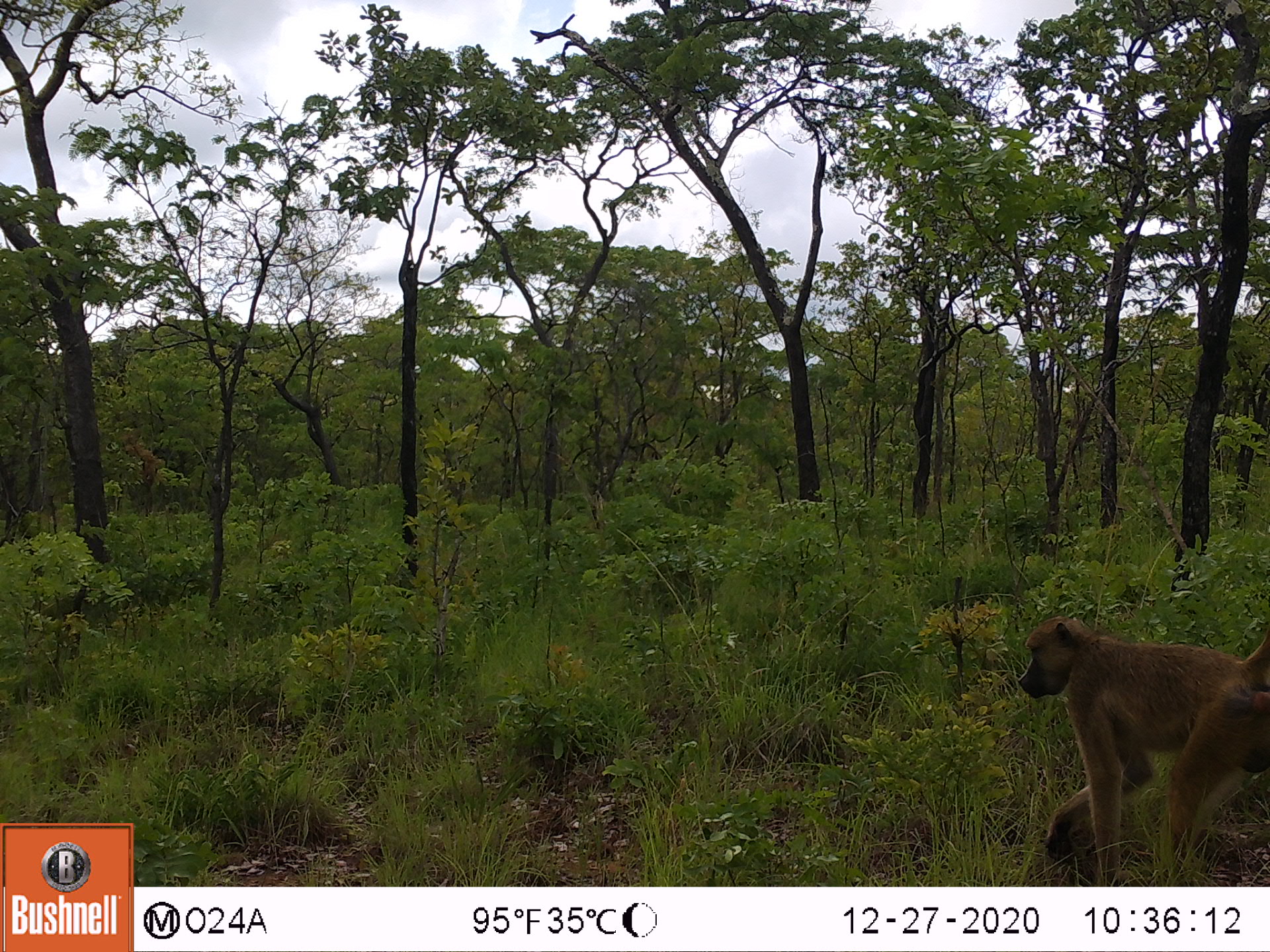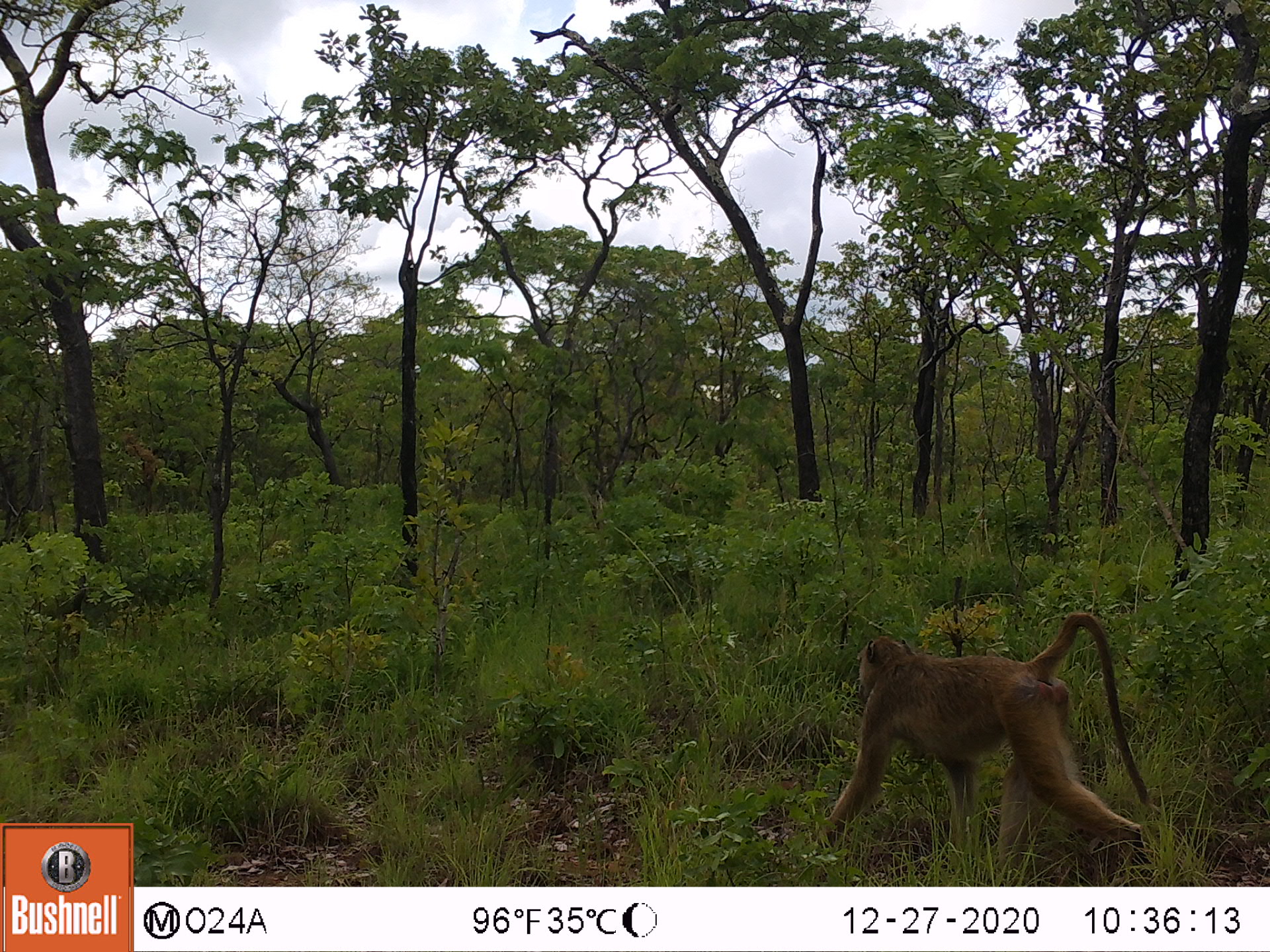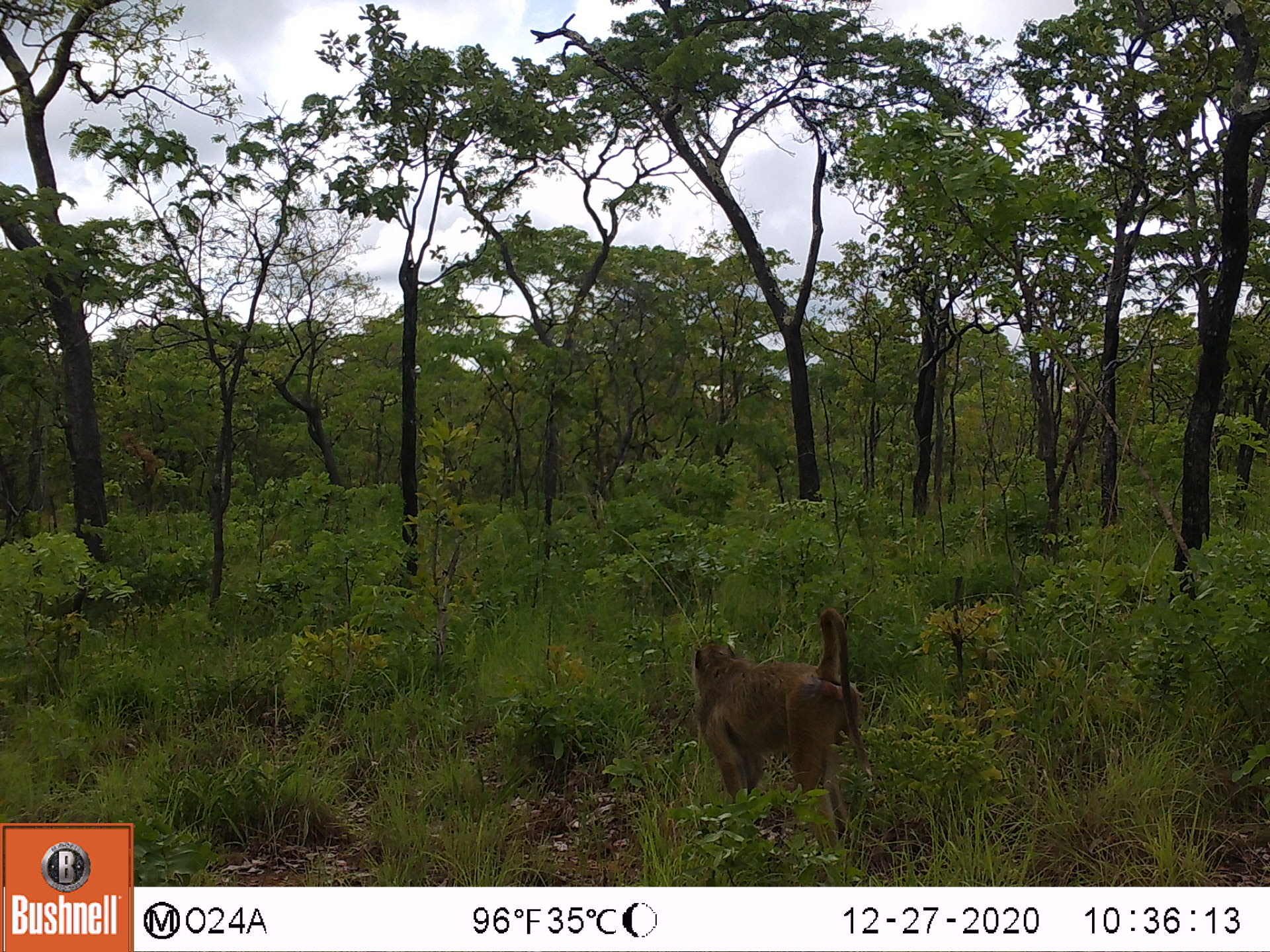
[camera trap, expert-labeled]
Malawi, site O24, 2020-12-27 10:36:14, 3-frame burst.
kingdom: Animalia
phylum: Chordata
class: Mammalia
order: Primates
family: Cercopithecidae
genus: Papio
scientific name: Papio cynocephalus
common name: yellow baboon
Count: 1.